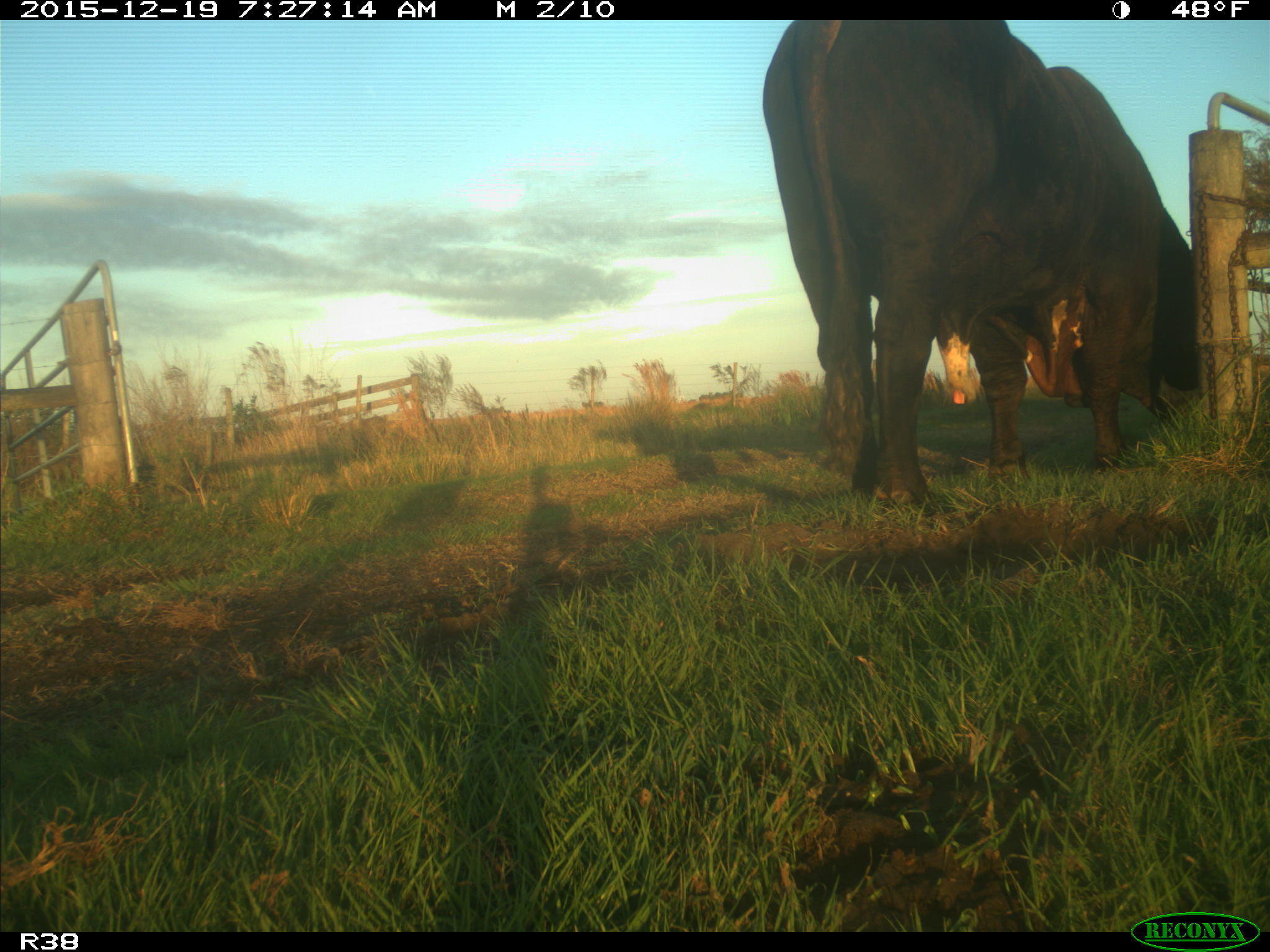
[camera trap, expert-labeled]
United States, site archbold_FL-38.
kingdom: Animalia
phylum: Chordata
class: Mammalia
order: Artiodactyla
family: Bovidae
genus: Bos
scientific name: Bos taurus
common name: domestic cow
Bos taurus (domestic cow).